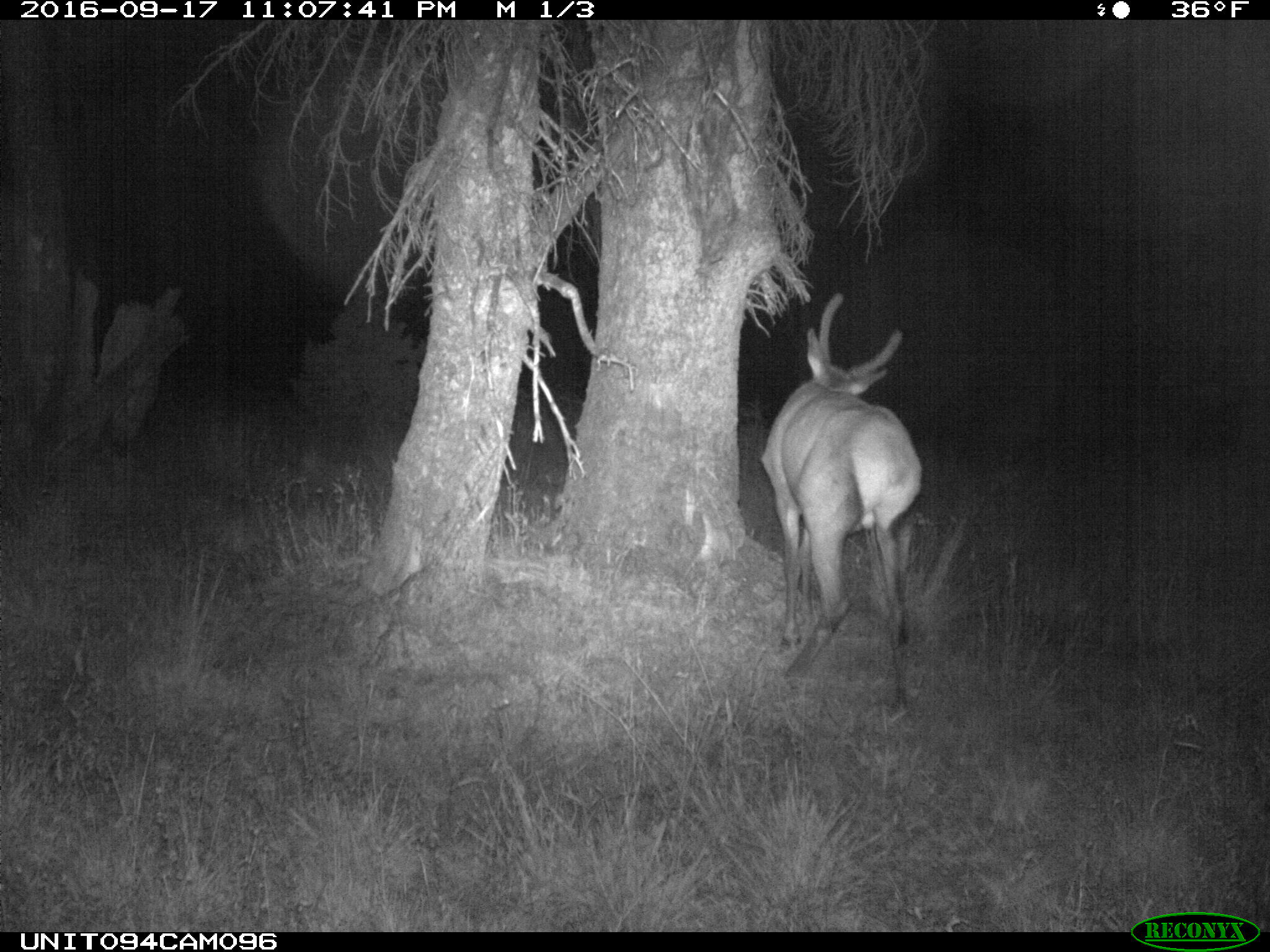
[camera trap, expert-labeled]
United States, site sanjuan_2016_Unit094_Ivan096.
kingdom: Animalia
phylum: Chordata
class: Mammalia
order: Artiodactyla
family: Cervidae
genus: Cervus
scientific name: Cervus elaphus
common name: red deer